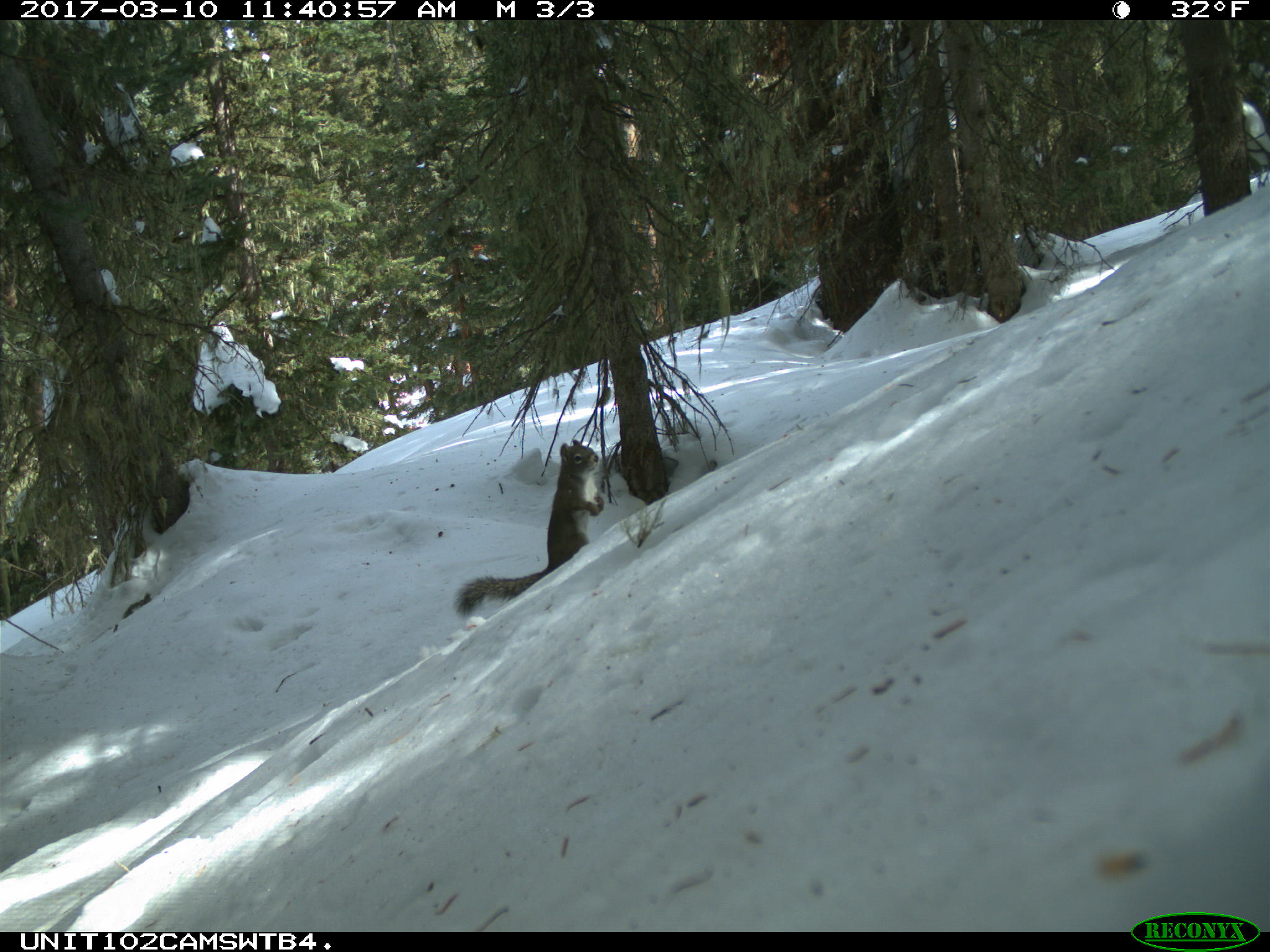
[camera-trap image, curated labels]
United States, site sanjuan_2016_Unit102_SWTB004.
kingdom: Animalia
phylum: Chordata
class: Mammalia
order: Rodentia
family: Sciuridae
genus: Tamiasciurus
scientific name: Tamiasciurus hudsonicus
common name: american red squirrel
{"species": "Tamiasciurus hudsonicus (american red squirrel)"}